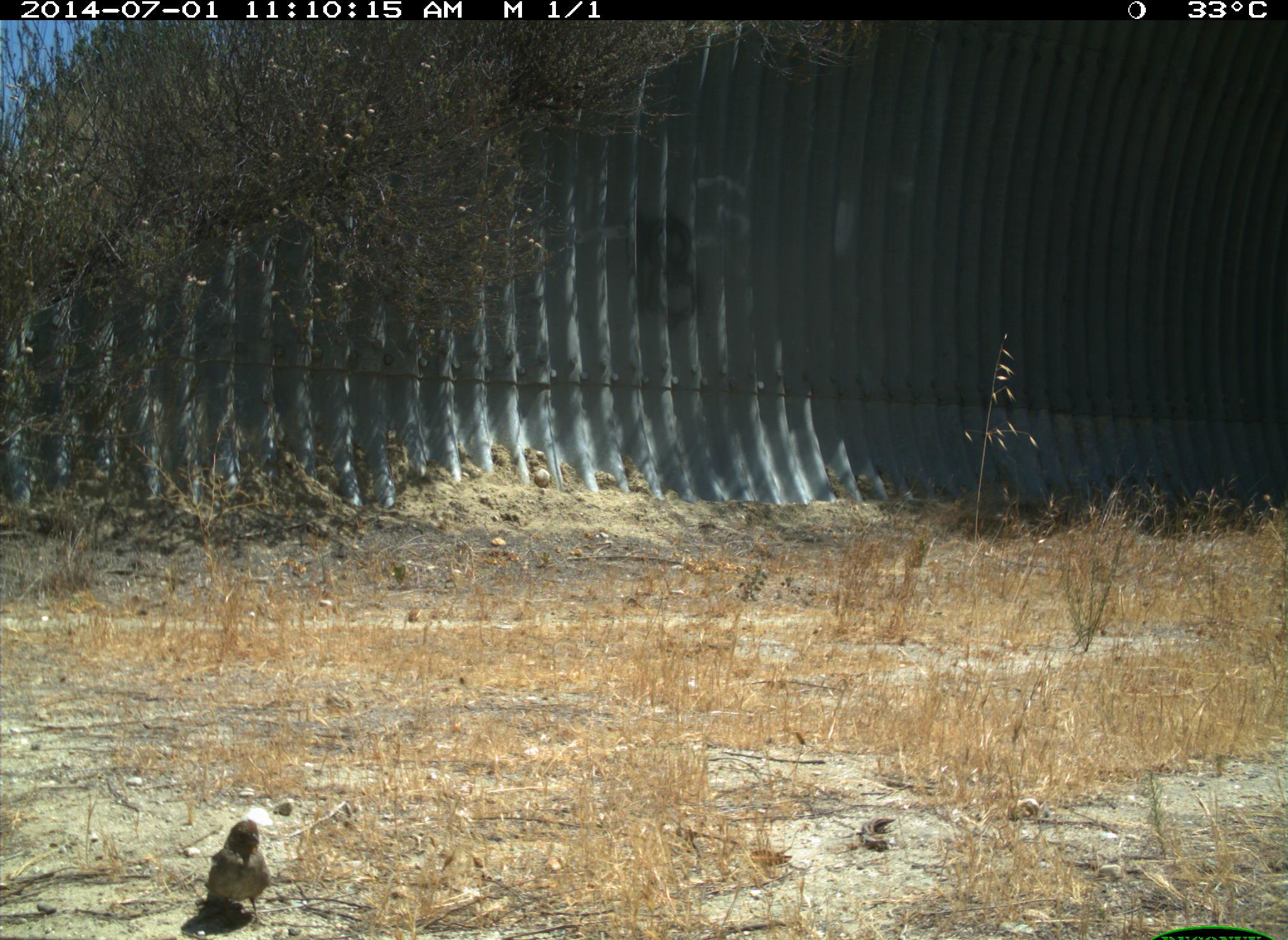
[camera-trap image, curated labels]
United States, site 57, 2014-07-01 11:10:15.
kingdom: Animalia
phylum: Chordata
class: Aves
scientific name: Aves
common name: bird